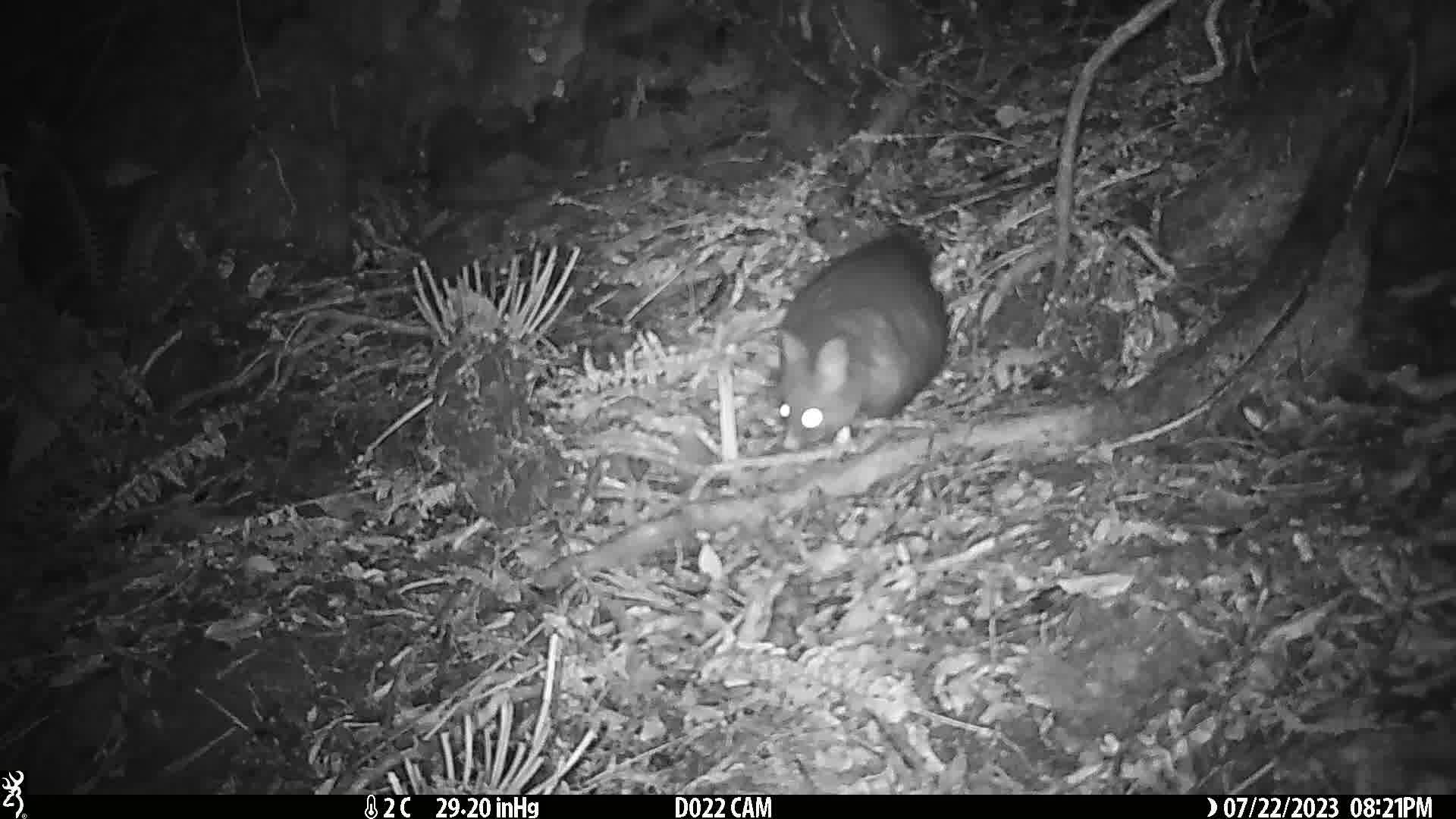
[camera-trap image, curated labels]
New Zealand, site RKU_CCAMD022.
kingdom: Animalia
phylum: Chordata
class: Mammalia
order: Diprotodontia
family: Phalangeridae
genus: Trichosurus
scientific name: Trichosurus vulpecula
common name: common brushtail possum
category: possum